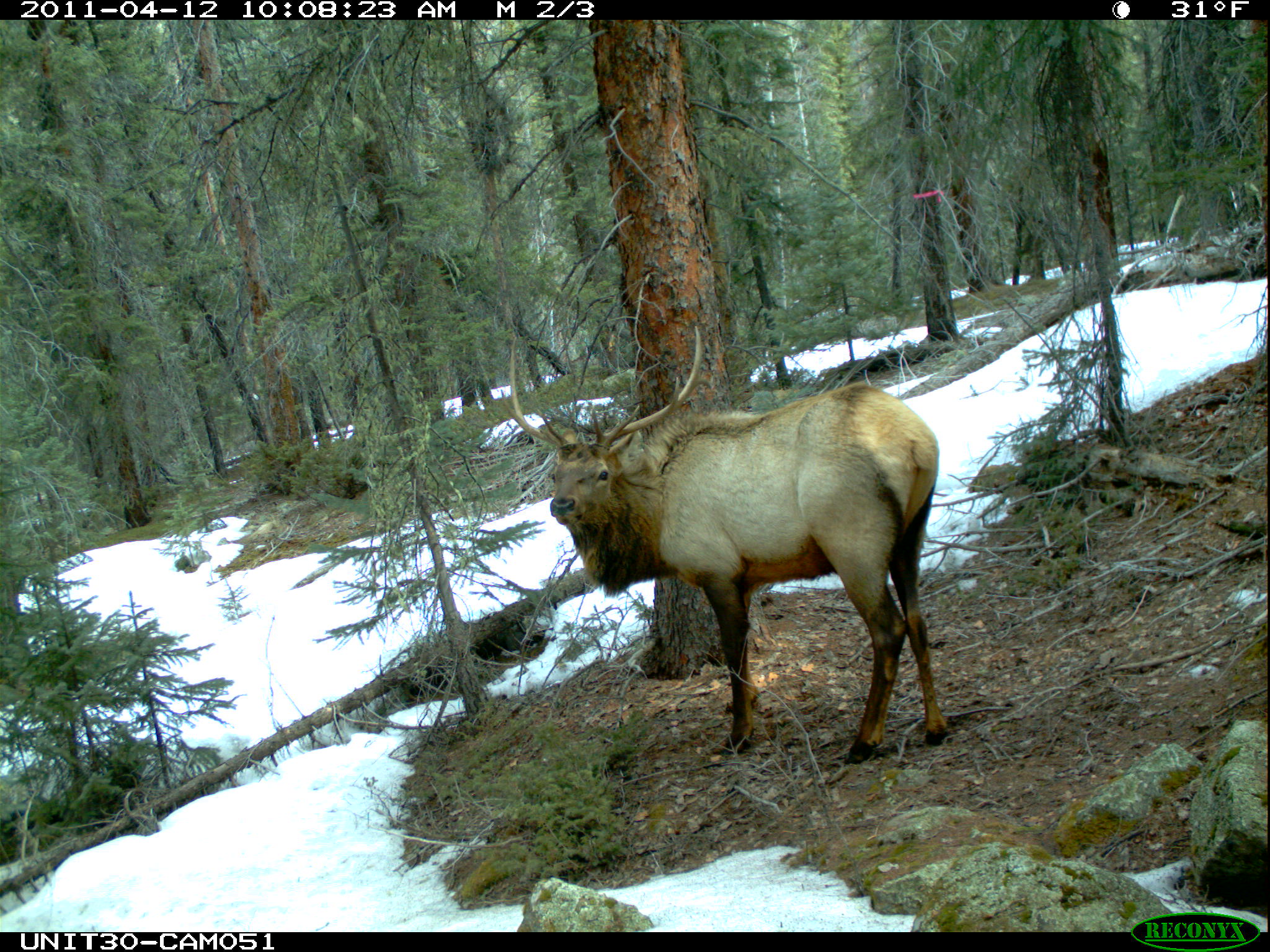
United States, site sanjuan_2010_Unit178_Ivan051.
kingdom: Animalia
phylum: Chordata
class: Mammalia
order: Artiodactyla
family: Cervidae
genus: Cervus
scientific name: Cervus elaphus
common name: red deer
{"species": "Cervus elaphus (red deer)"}